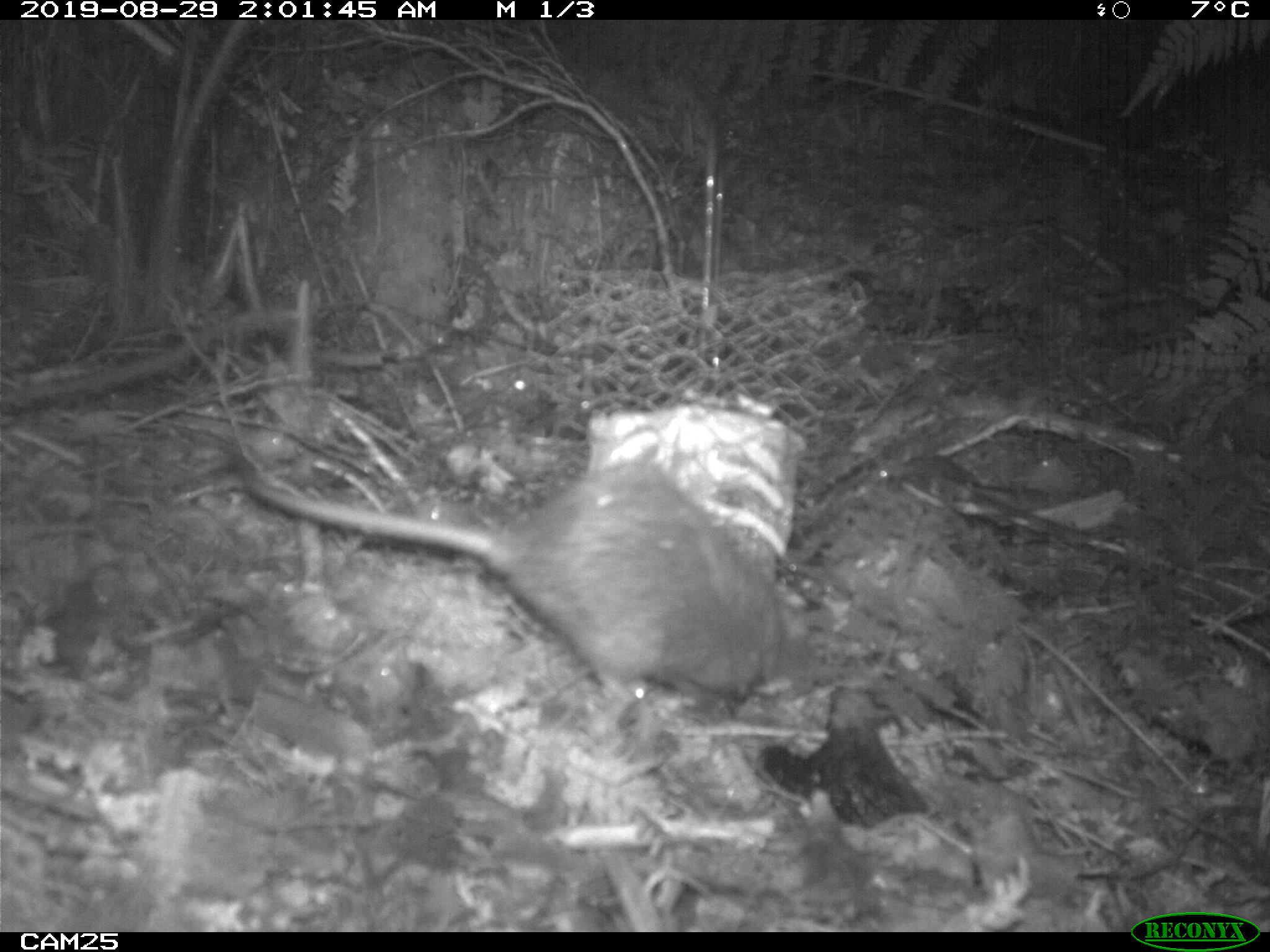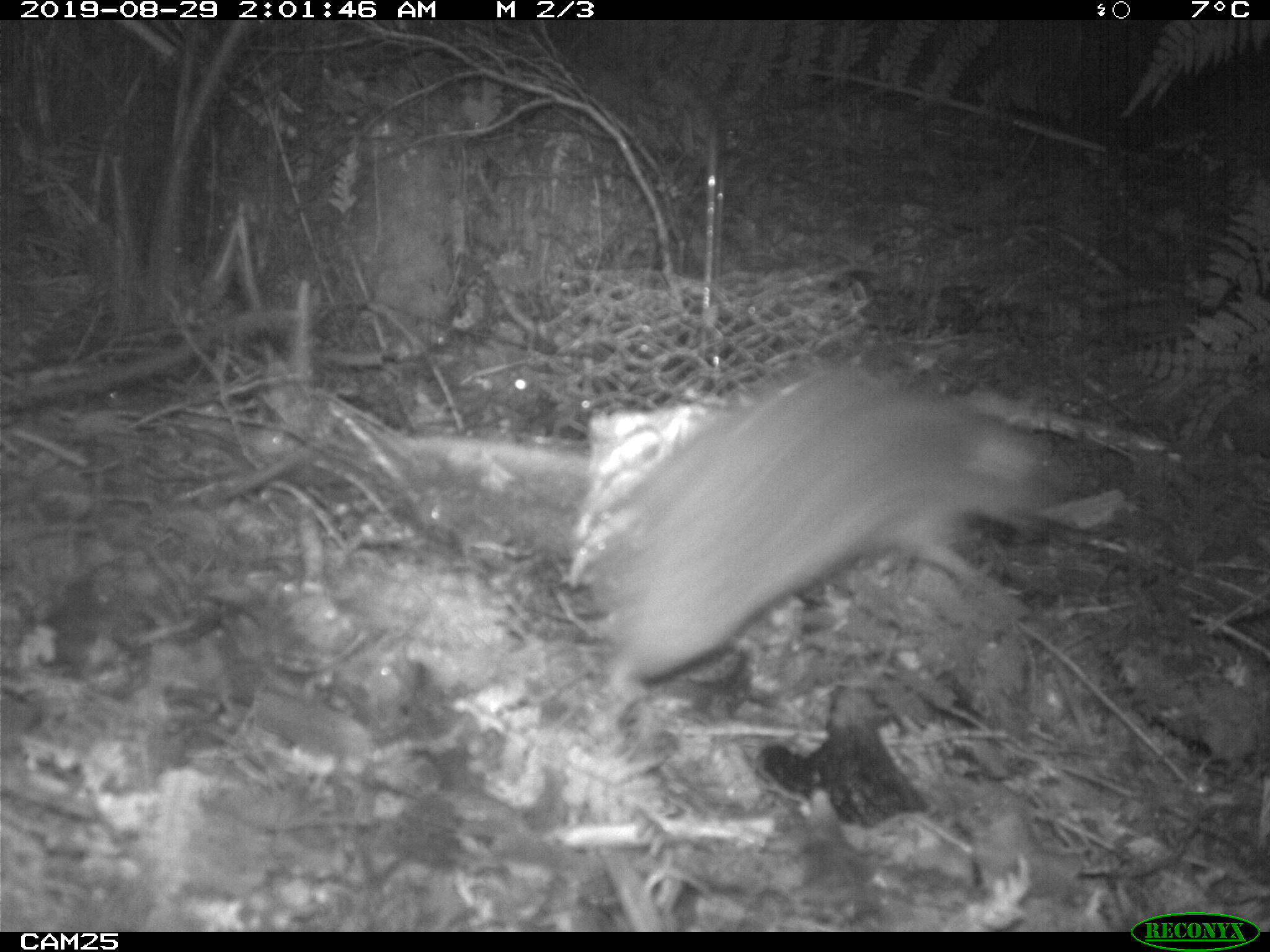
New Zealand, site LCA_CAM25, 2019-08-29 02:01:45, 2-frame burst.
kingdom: Animalia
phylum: Chordata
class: Mammalia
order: Rodentia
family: Muridae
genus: Rattus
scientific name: Rattus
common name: rat